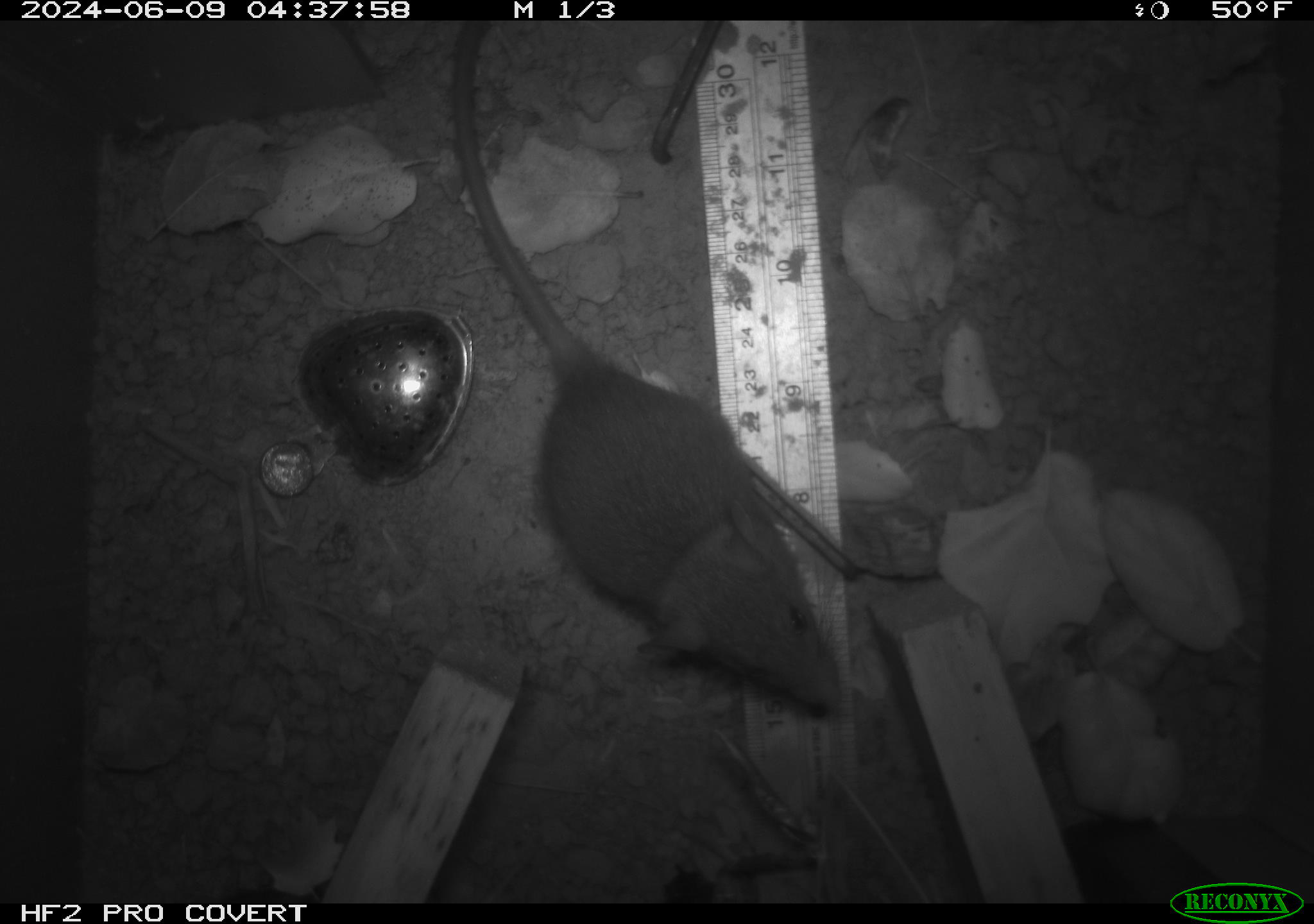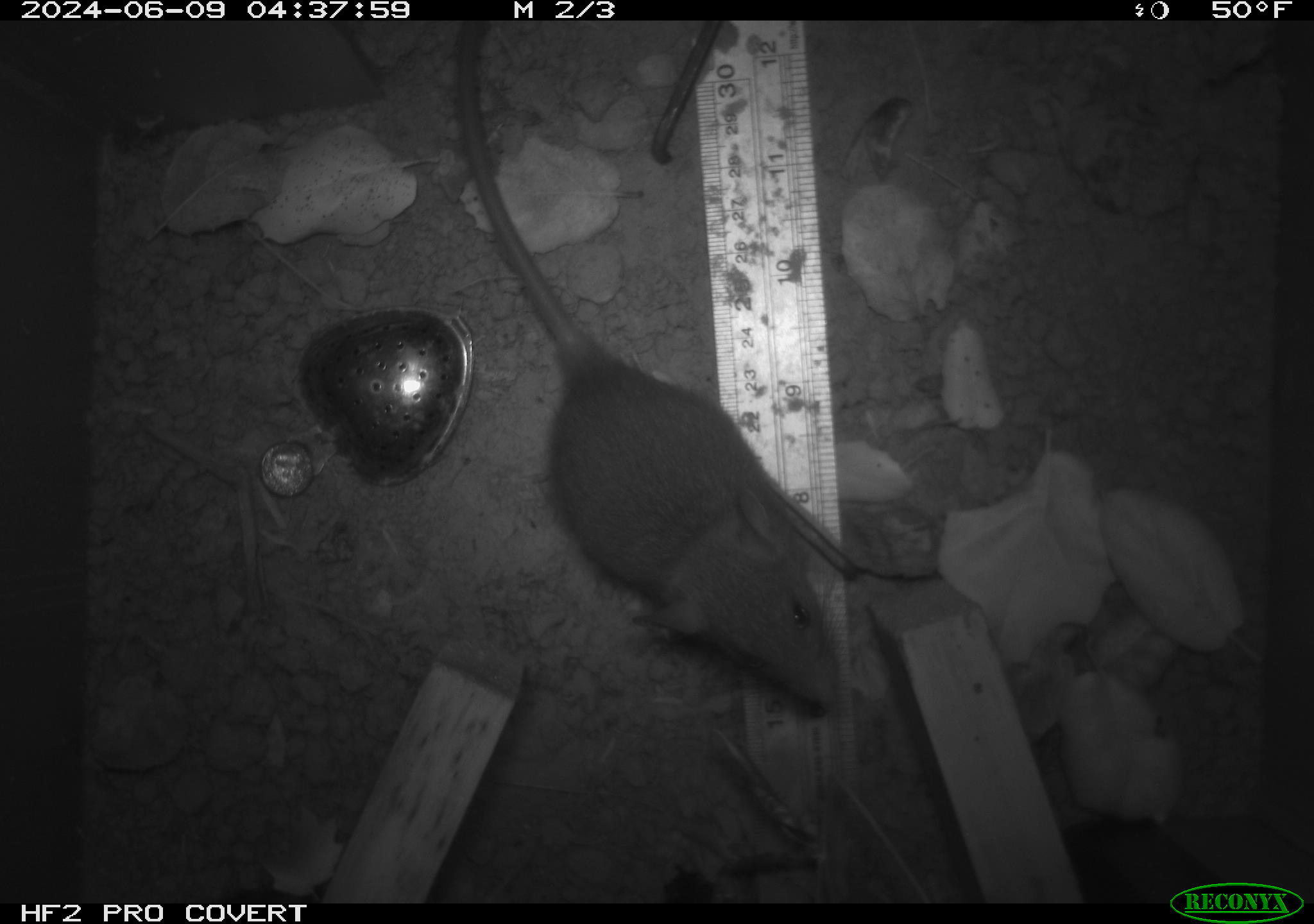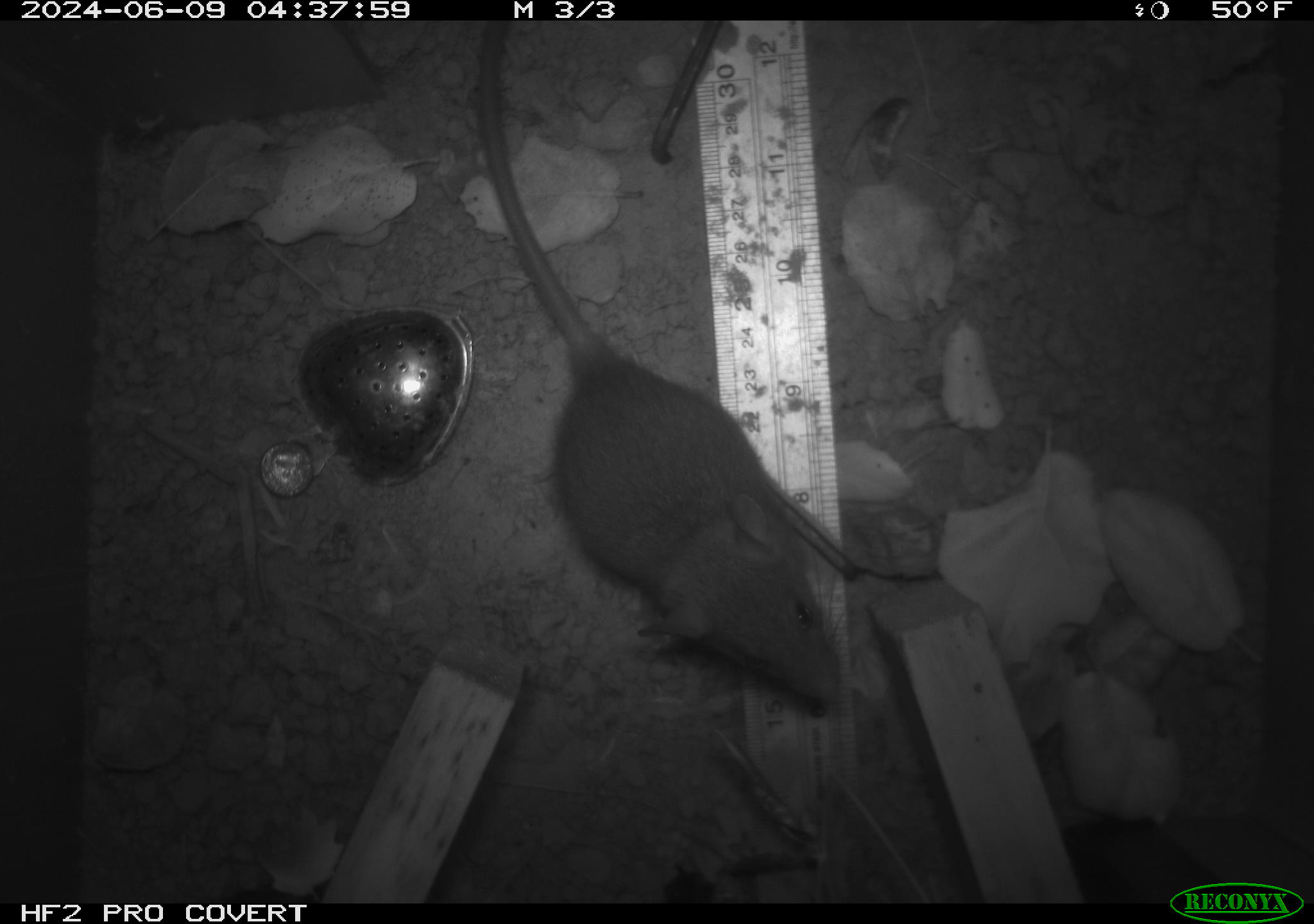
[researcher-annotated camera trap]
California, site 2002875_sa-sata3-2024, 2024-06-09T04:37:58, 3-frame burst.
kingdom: Animalia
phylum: Chordata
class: Mammalia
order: Rodentia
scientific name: Rodentia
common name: rodent